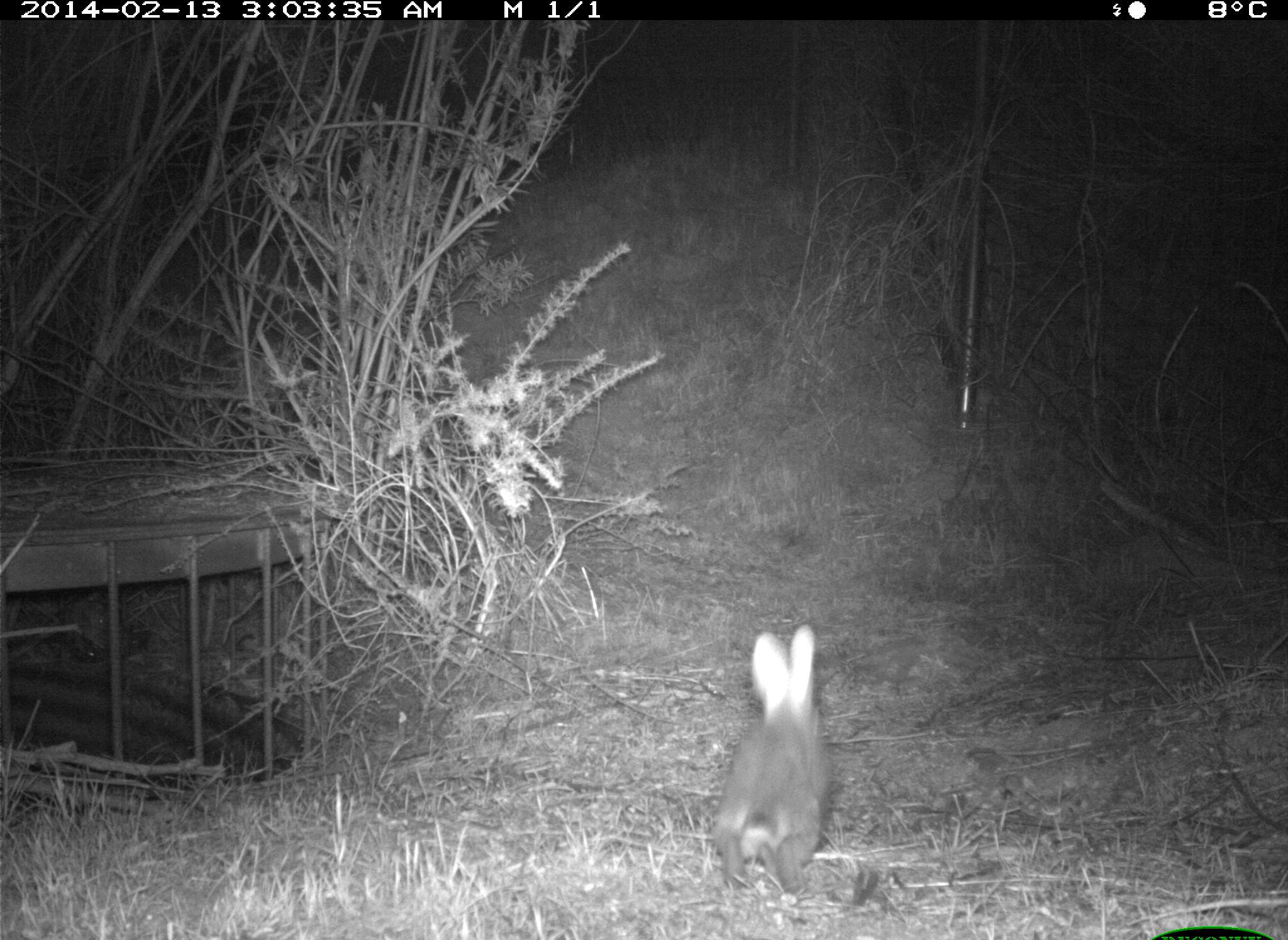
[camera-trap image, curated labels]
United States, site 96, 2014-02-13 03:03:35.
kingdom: Animalia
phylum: Chordata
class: Mammalia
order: Lagomorpha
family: Leporidae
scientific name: Leporidae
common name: rabbits and hares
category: rabbit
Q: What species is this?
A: Rabbit (rabbits and hares) (Leporidae).